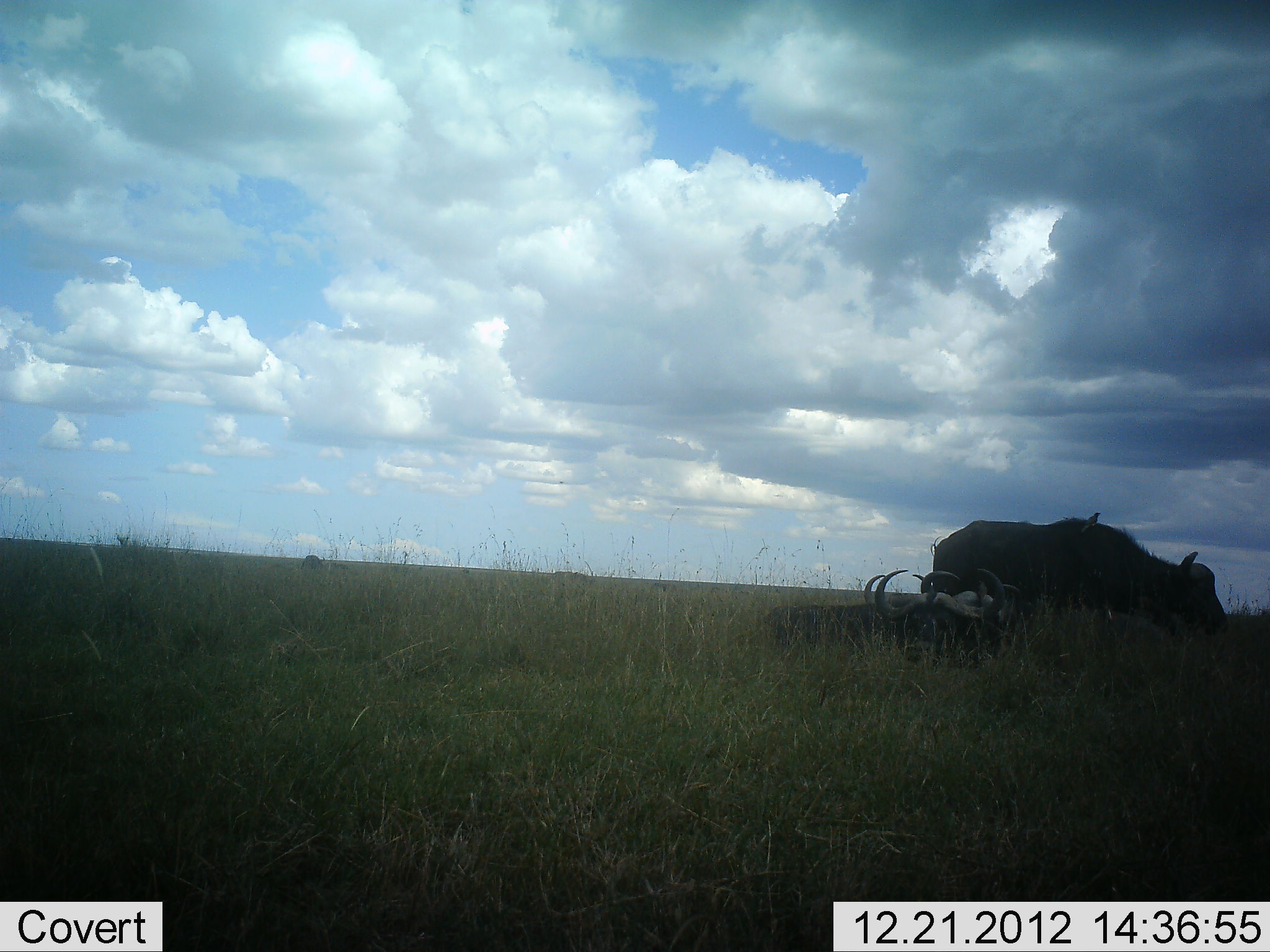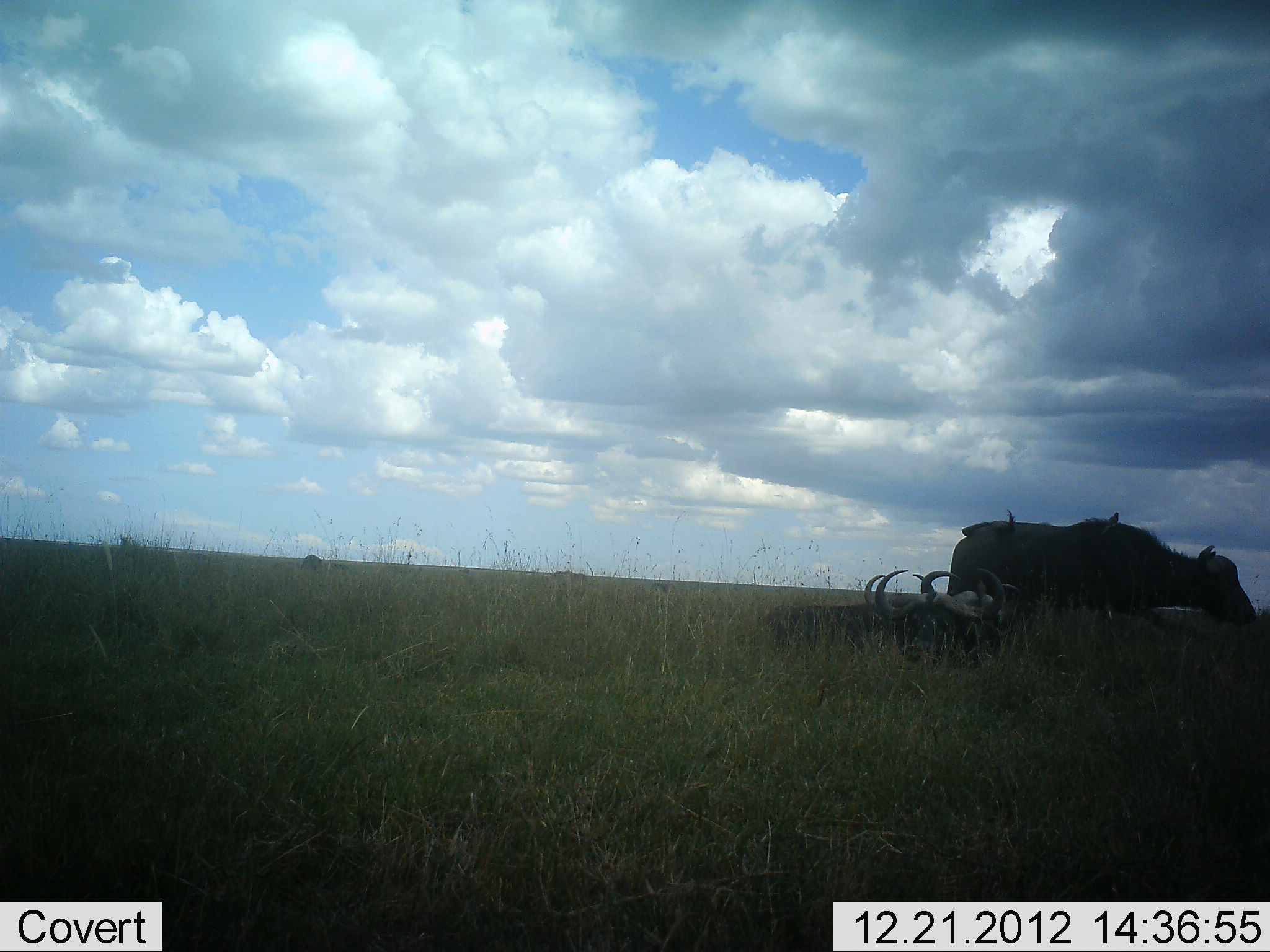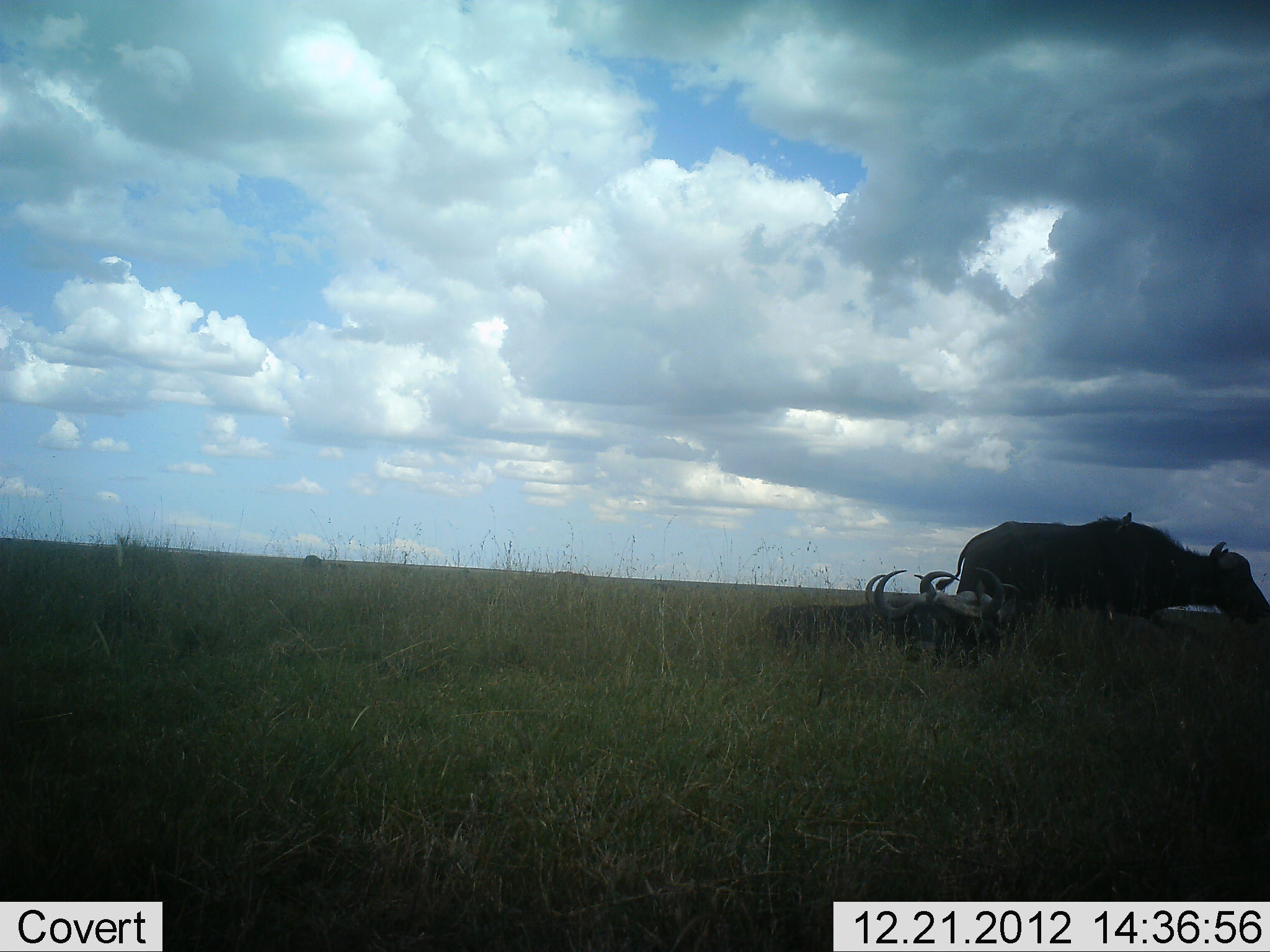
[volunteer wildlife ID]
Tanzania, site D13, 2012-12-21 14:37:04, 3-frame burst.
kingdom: Animalia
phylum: Chordata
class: Mammalia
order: Artiodactyla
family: Bovidae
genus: Syncerus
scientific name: Syncerus caffer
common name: cape buffalo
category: buffalo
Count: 4.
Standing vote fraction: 32%.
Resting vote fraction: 84%.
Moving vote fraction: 54%.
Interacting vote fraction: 0%.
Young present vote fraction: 0%.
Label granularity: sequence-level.